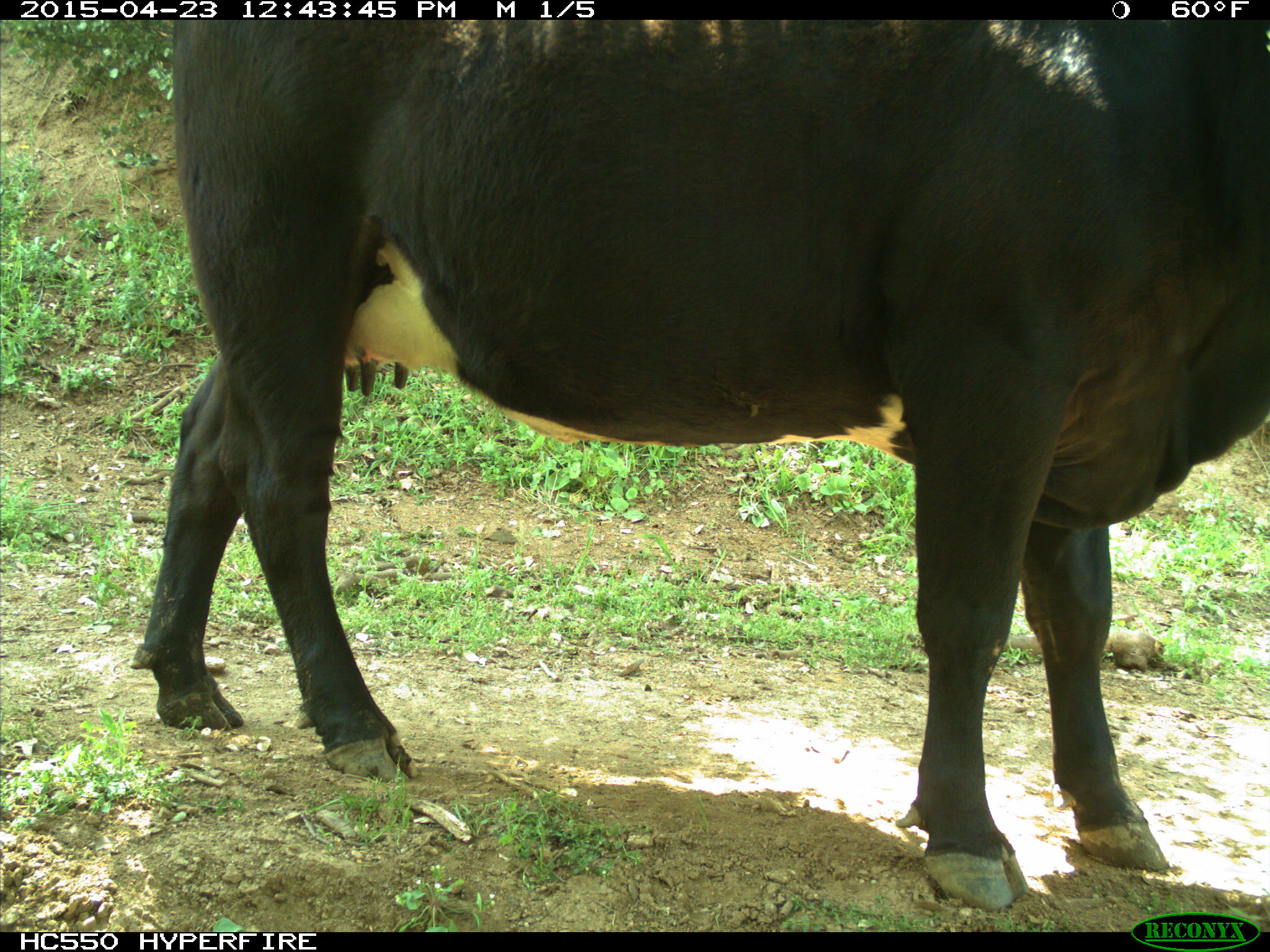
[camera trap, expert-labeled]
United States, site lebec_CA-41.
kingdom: Animalia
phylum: Chordata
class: Mammalia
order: Artiodactyla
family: Bovidae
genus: Bos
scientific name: Bos taurus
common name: domestic cow